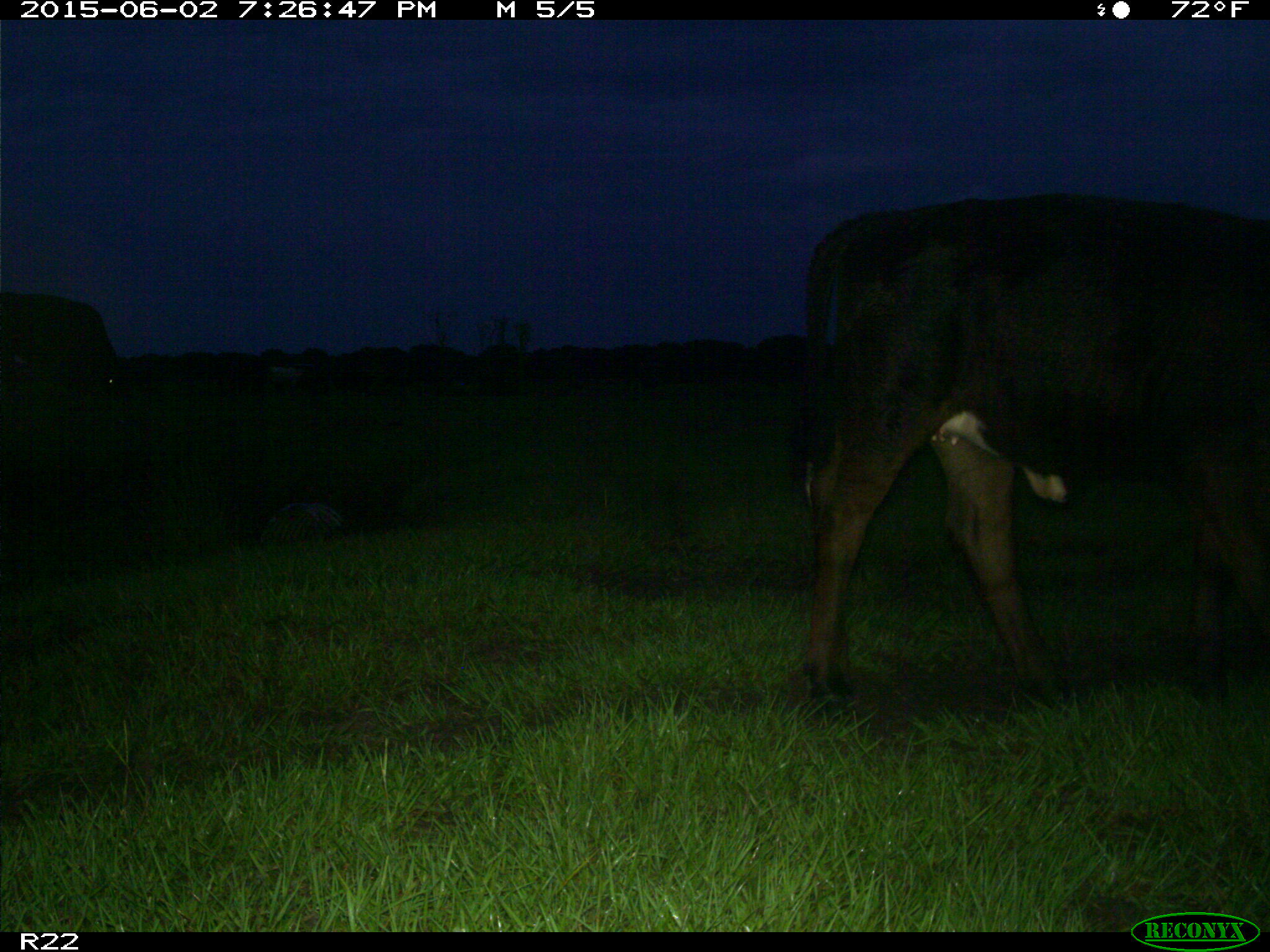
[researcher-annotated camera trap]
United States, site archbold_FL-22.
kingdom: Animalia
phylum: Chordata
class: Mammalia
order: Artiodactyla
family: Bovidae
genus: Bos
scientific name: Bos taurus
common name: domestic cow